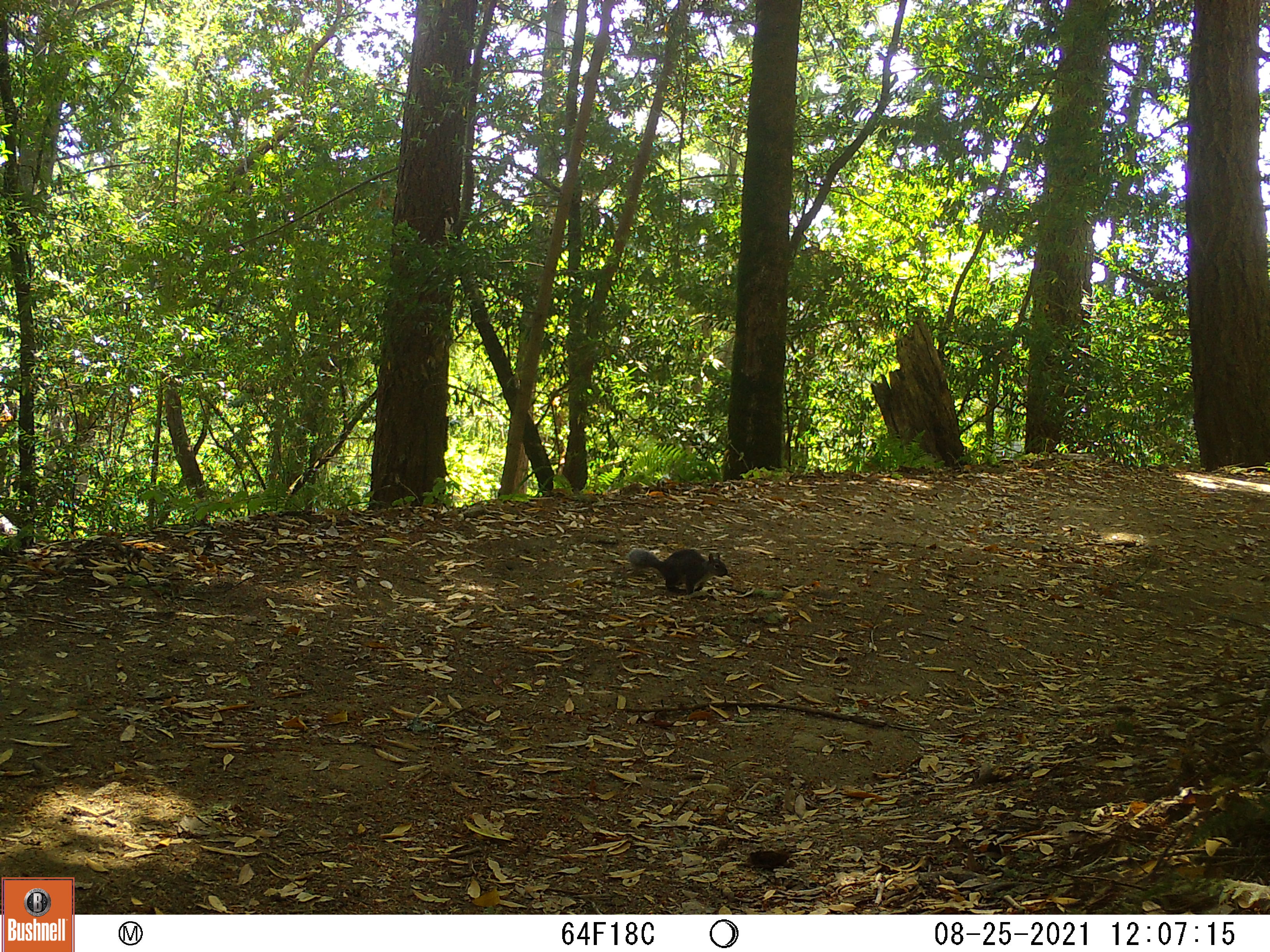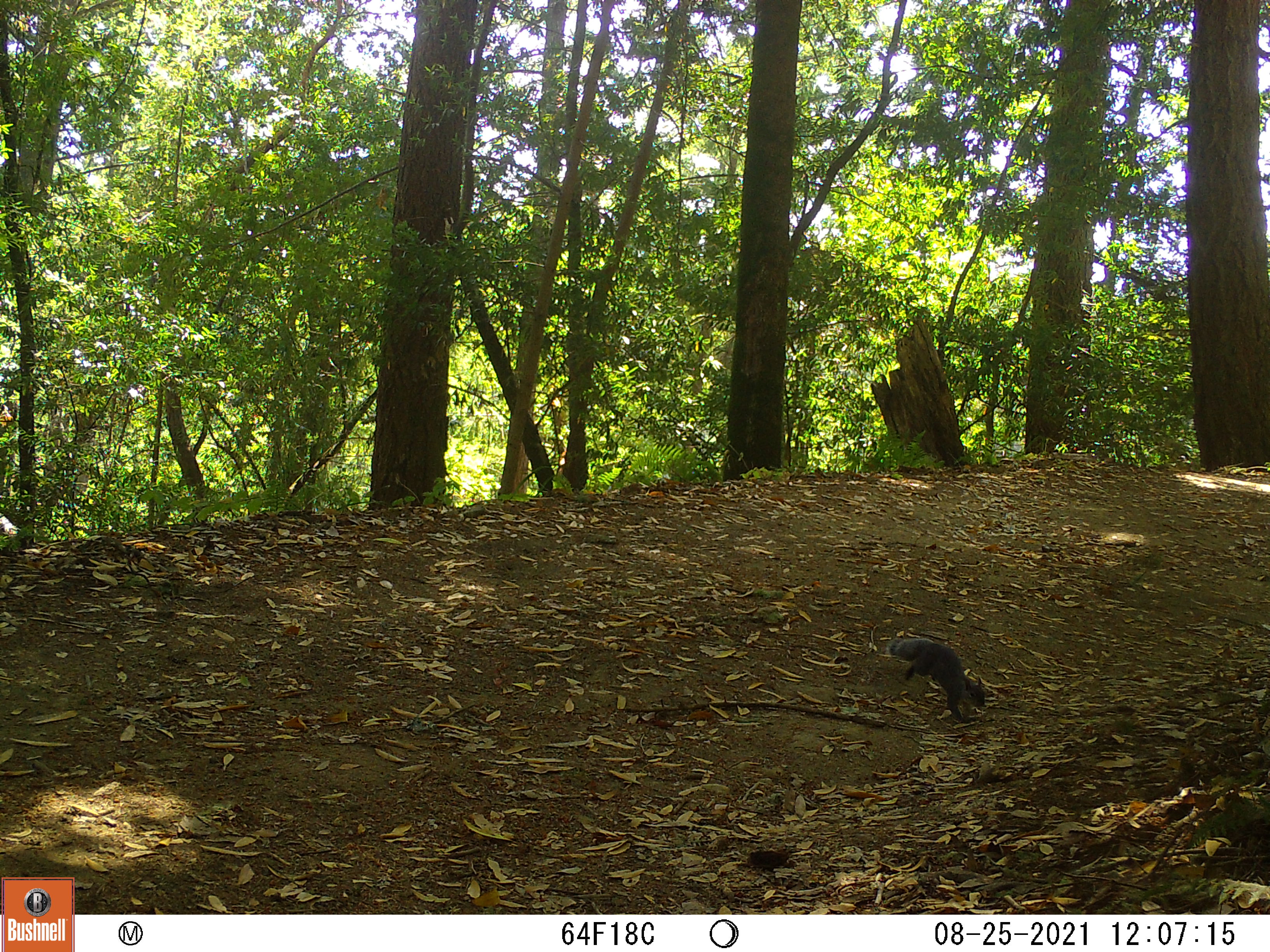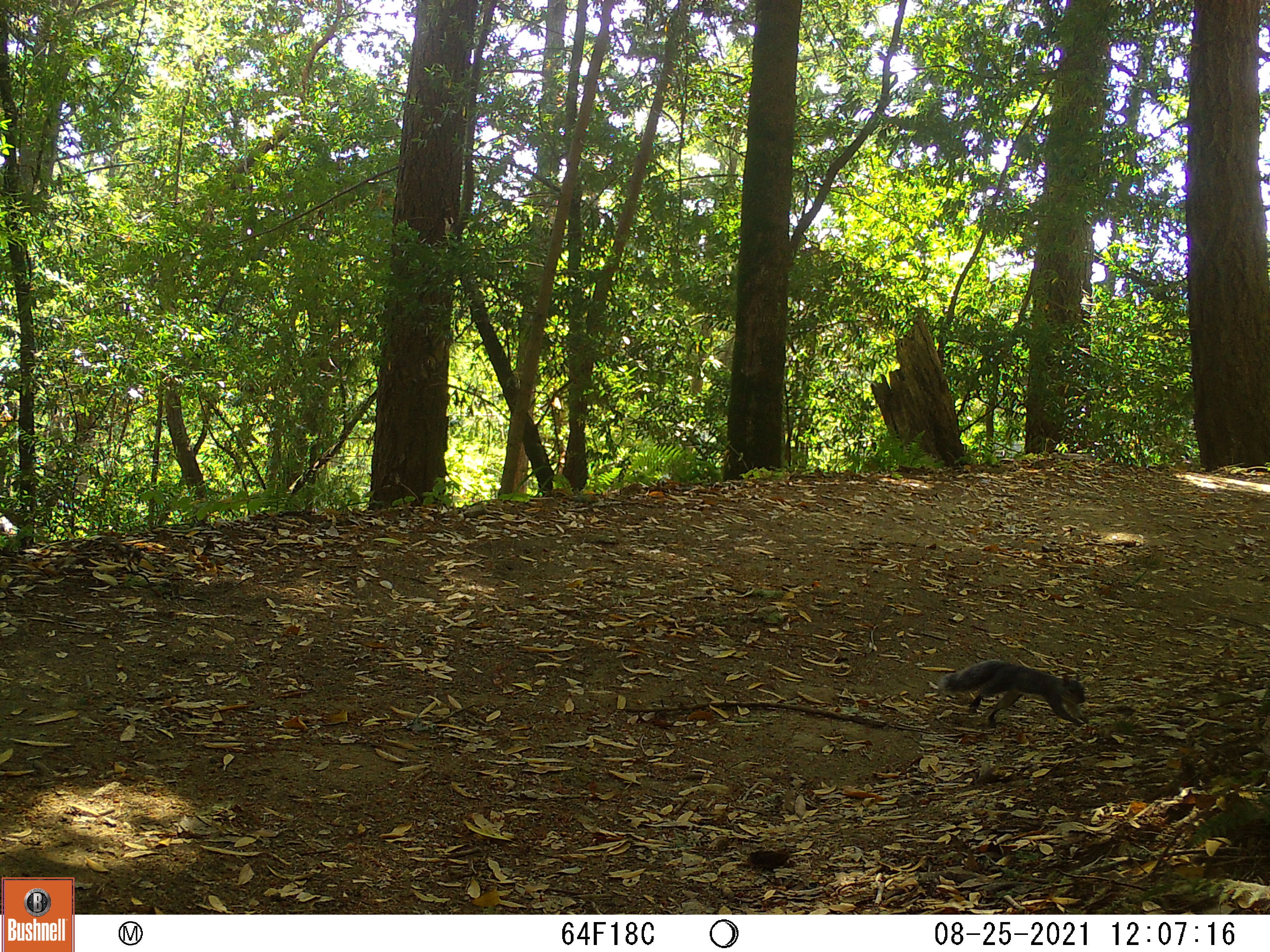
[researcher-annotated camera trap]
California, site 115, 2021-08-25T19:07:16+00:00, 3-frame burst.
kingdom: Animalia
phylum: Chordata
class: Mammalia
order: Rodentia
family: Sciuridae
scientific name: Sciuridae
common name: squirrel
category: unknown squirrel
Unknown squirrel (squirrel) (Sciuridae).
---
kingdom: Animalia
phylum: Chordata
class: Mammalia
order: Rodentia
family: Sciuridae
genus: Sciurus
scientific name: Sciurus griseus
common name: western gray squirrel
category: western grey squirrel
Western grey squirrel (western gray squirrel) (Sciurus griseus).